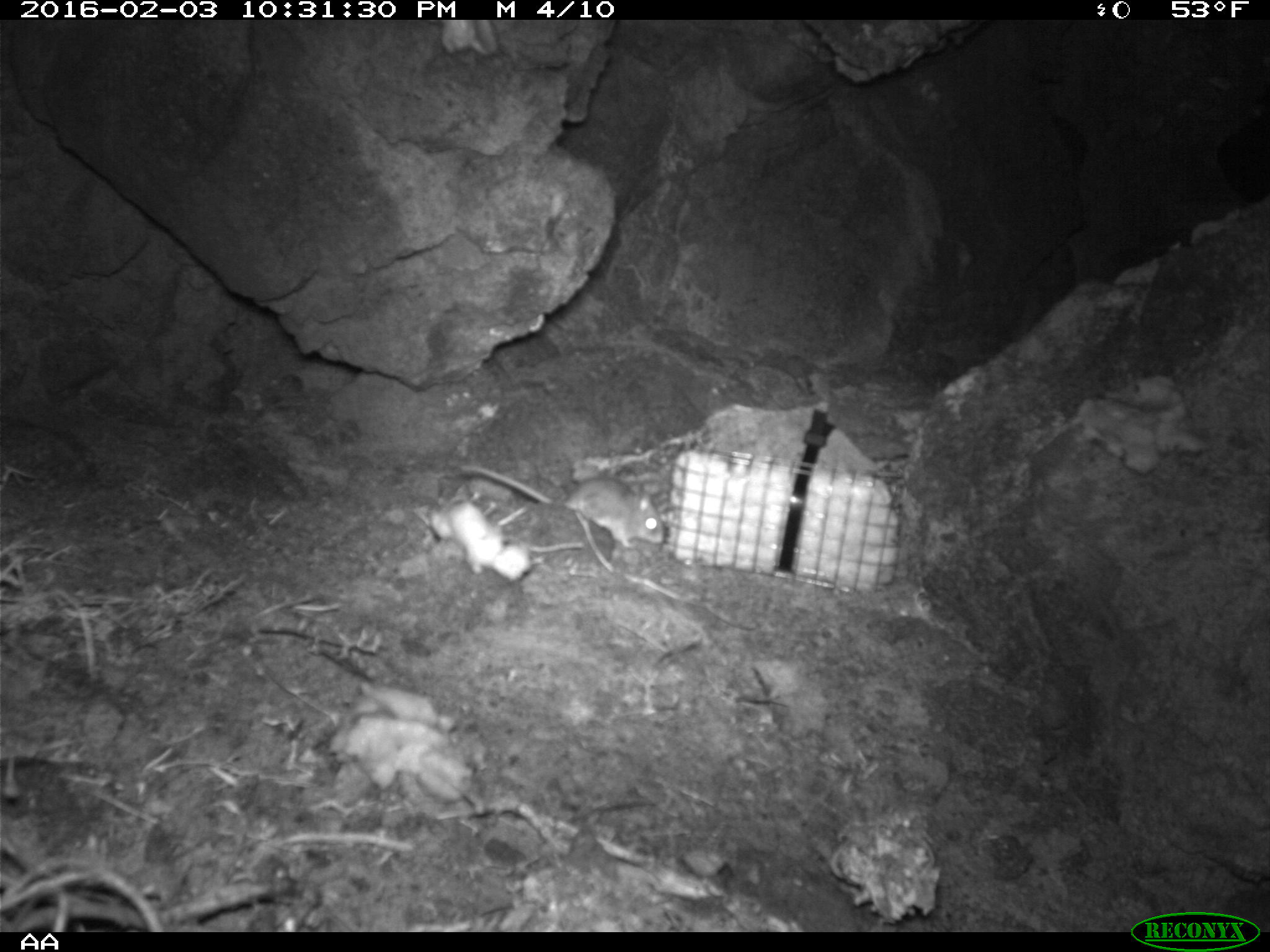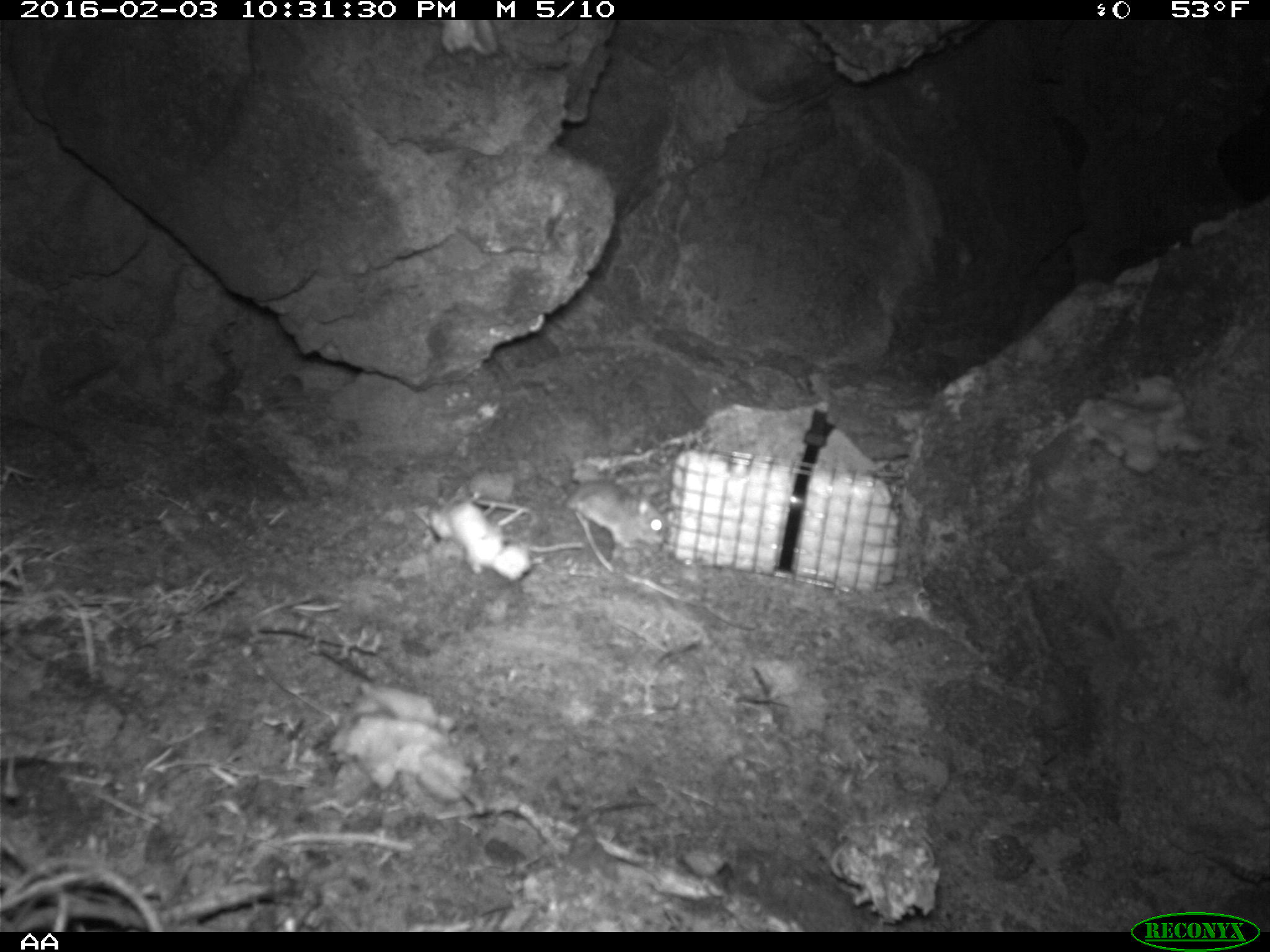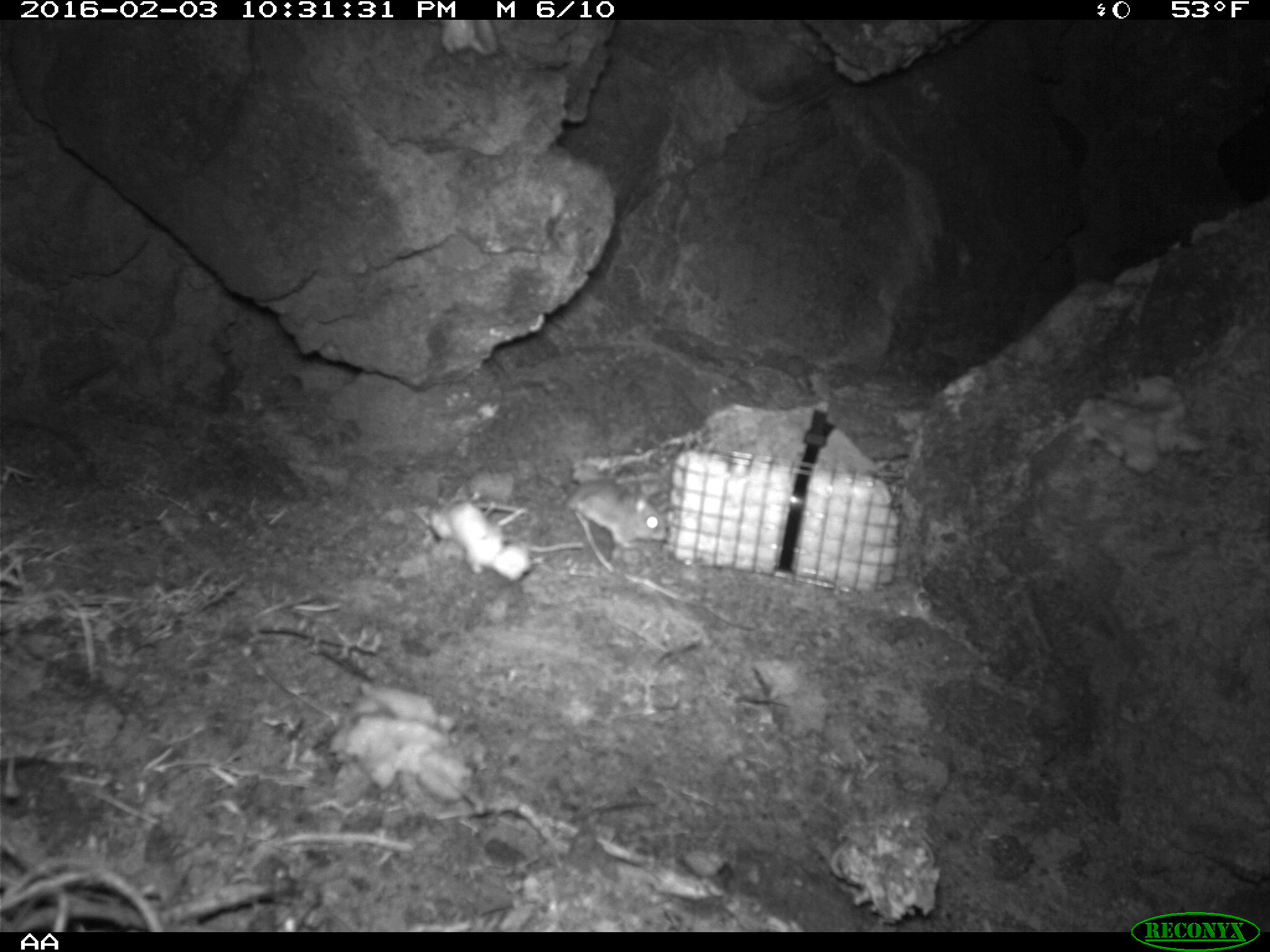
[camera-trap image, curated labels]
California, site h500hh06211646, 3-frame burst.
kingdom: Animalia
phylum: Chordata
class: Mammalia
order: Rodentia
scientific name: Rodentia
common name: rodent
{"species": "rodent (Rodentia)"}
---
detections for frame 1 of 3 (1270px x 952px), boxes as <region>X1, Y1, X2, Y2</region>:
rodent: <region>458, 463, 665, 548</region>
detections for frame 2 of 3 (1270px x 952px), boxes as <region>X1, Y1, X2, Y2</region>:
rodent: <region>565, 478, 669, 554</region>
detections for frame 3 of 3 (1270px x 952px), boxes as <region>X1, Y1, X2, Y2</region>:
rodent: <region>566, 479, 665, 548</region>